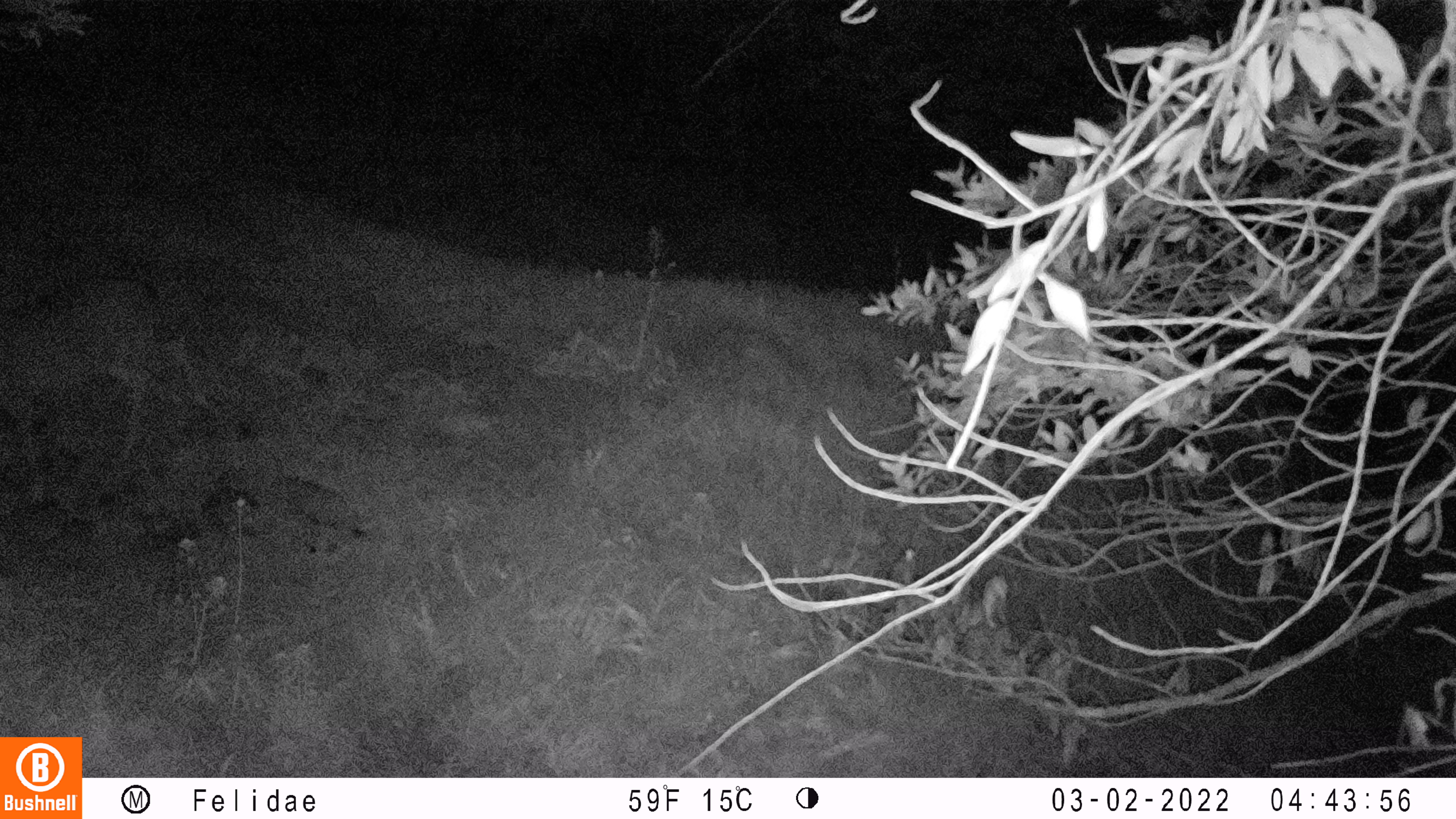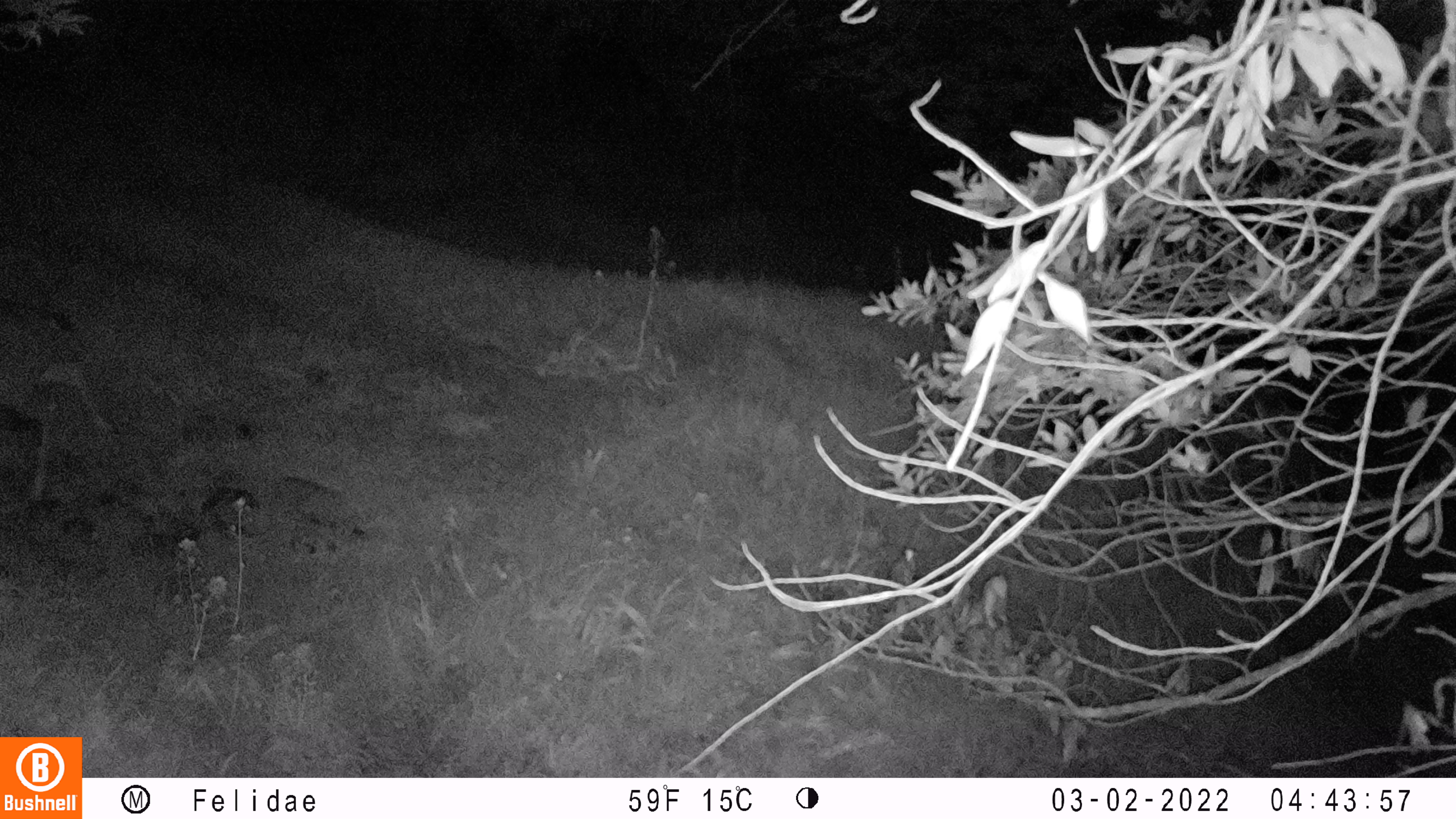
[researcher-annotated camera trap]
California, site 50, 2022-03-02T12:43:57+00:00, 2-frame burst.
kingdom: Animalia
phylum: Chordata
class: Mammalia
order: Artiodactyla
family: Cervidae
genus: Odocoileus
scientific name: Odocoileus hemionus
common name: mule deer